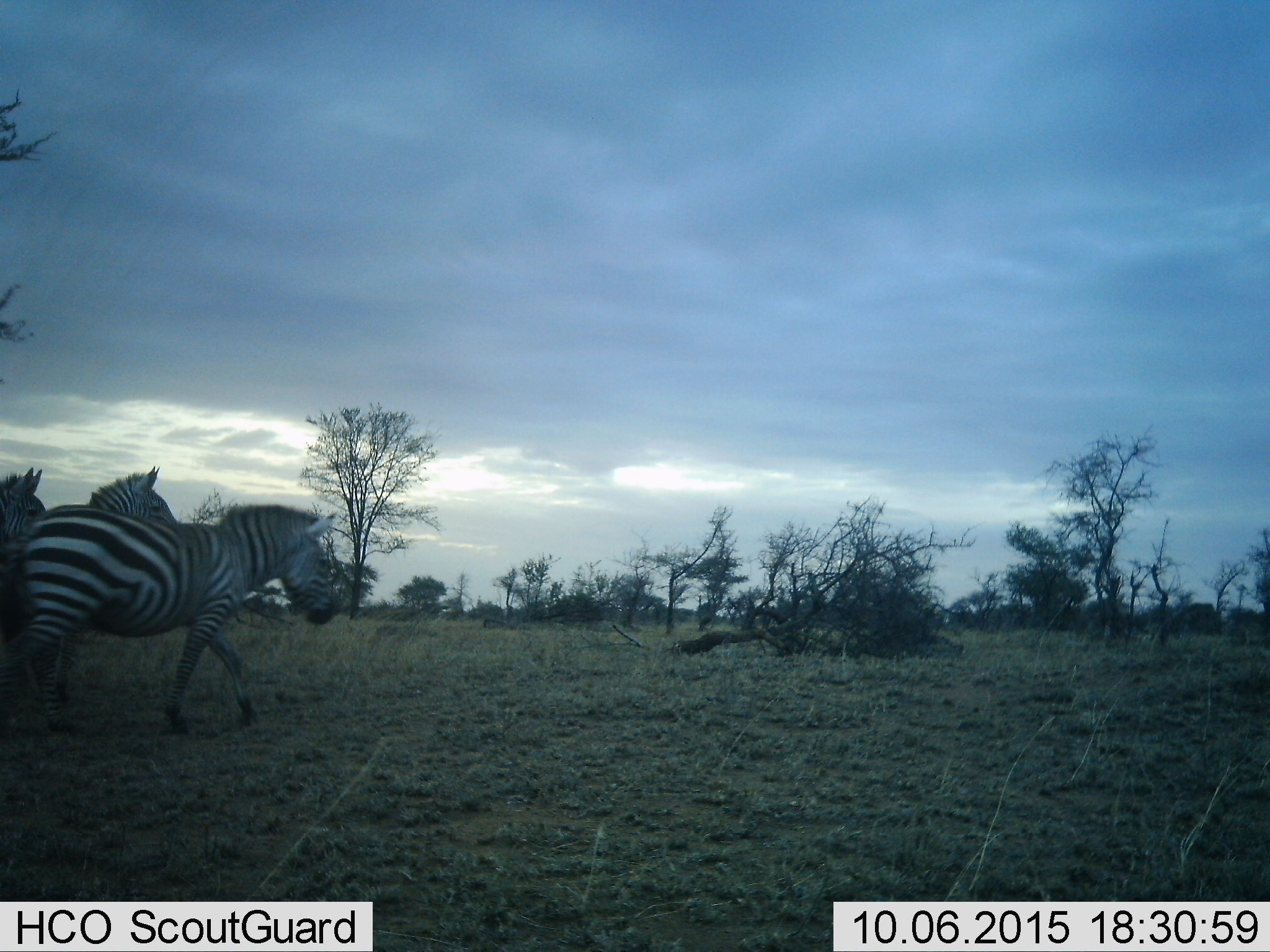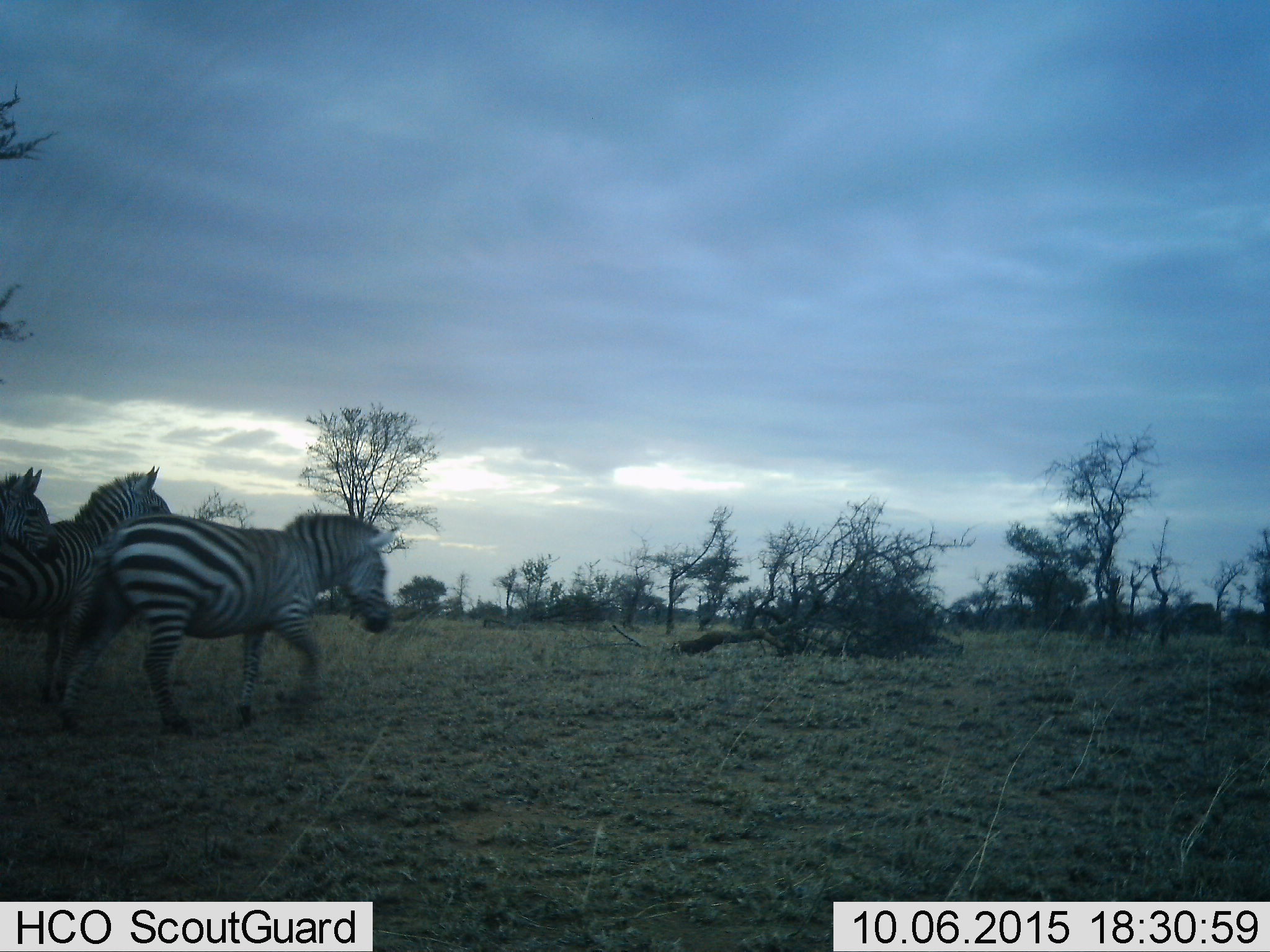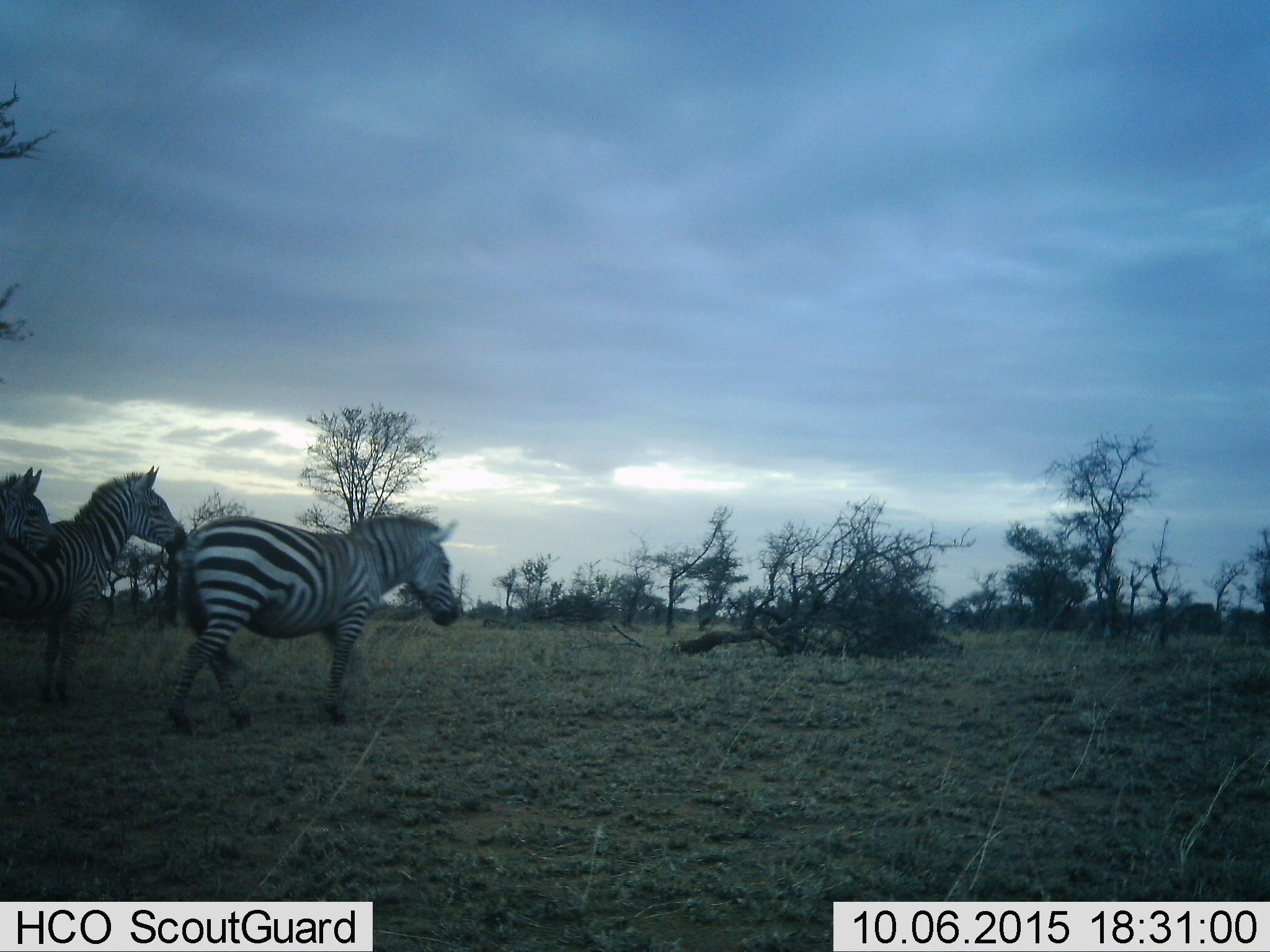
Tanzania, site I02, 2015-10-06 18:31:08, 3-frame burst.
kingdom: Animalia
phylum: Chordata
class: Mammalia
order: Perissodactyla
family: Equidae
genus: Equus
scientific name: Equus quagga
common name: plains zebra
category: zebra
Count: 3.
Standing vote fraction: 50%.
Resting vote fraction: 0%.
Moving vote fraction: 100%.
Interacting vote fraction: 0%.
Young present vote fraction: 0%.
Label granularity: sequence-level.